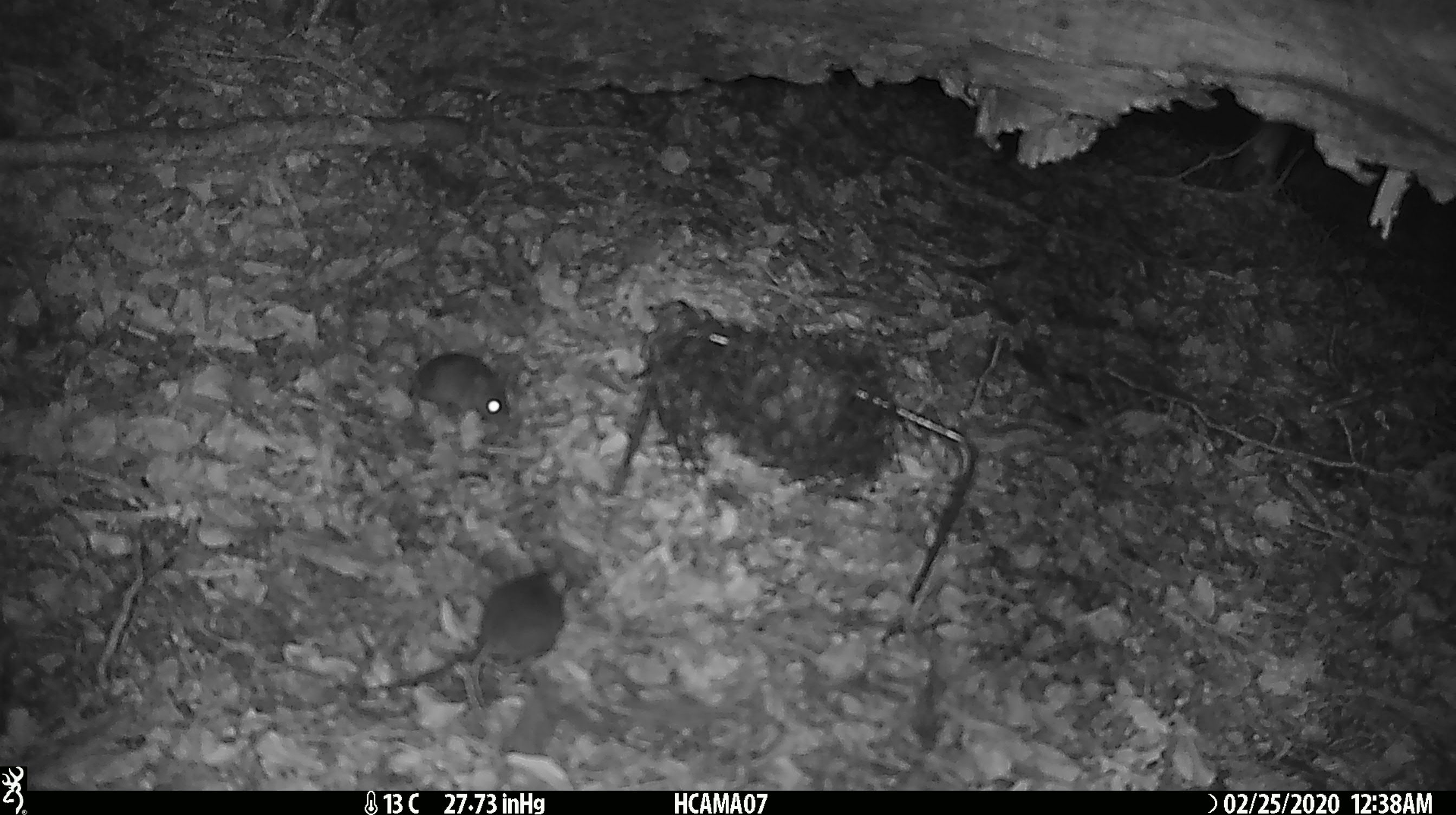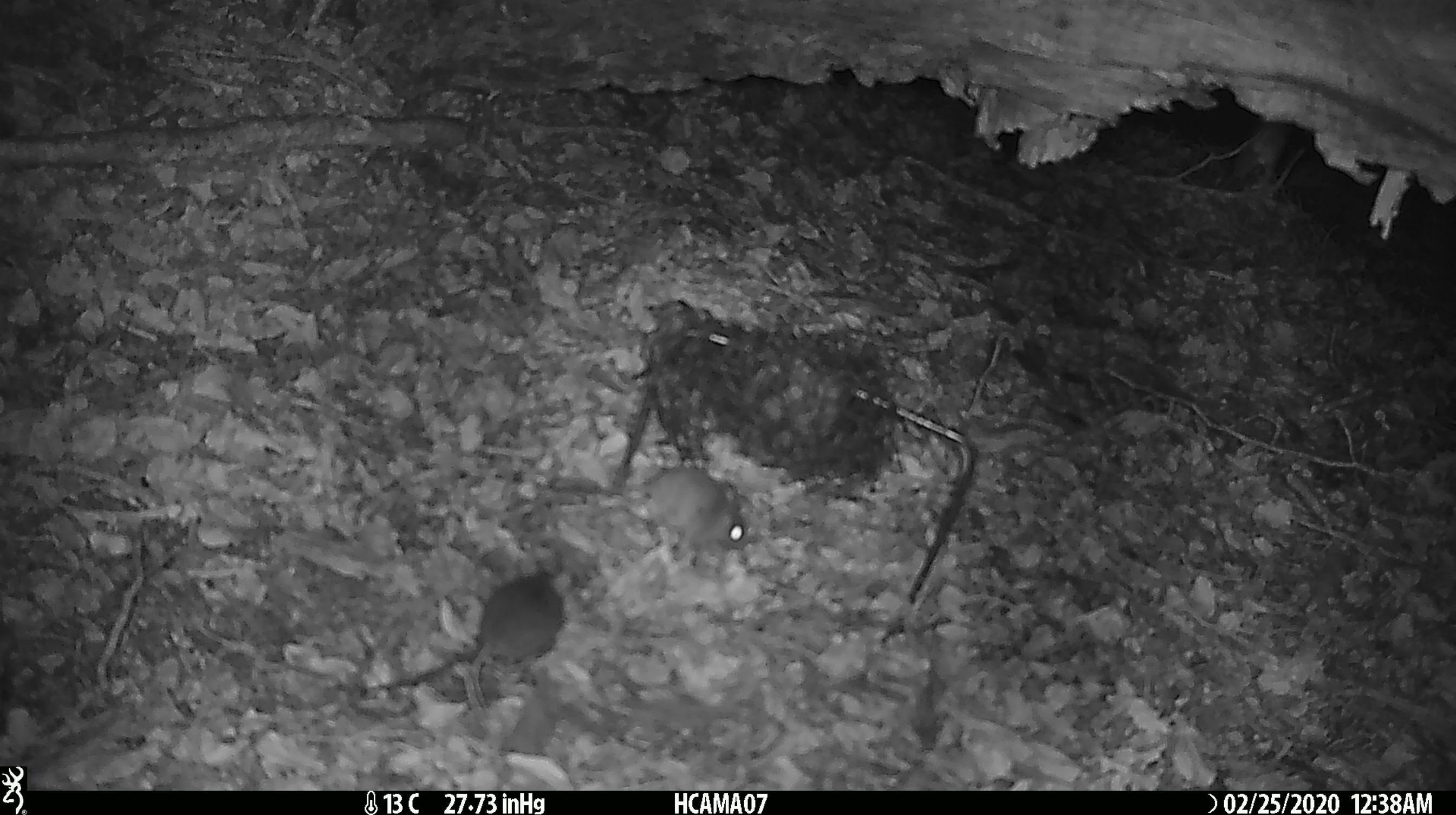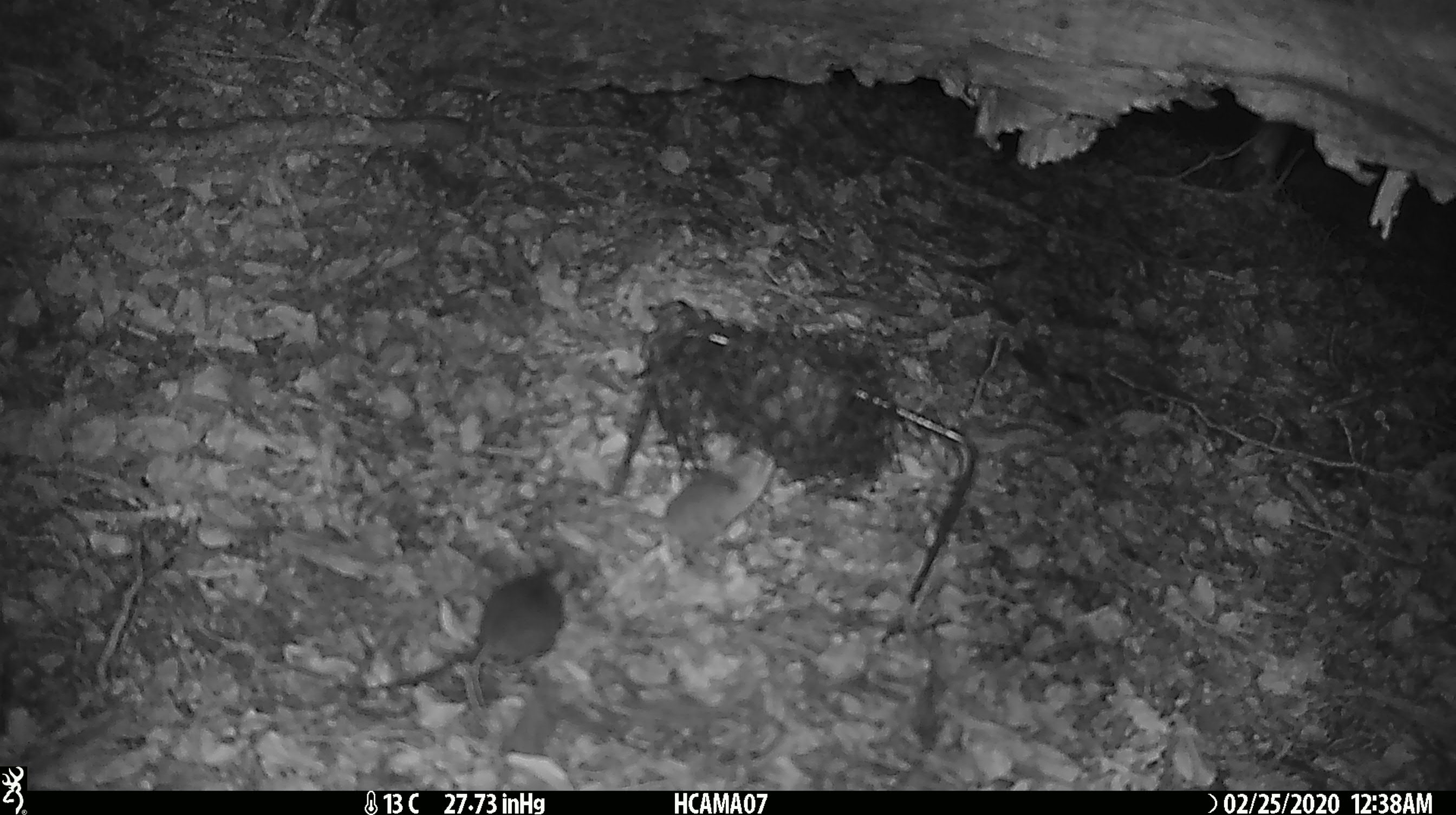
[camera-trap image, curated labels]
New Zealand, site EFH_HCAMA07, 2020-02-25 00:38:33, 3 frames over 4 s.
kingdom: Animalia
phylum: Chordata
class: Mammalia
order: Rodentia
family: Muridae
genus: Mus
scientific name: Mus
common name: mouse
Mouse (Mus).